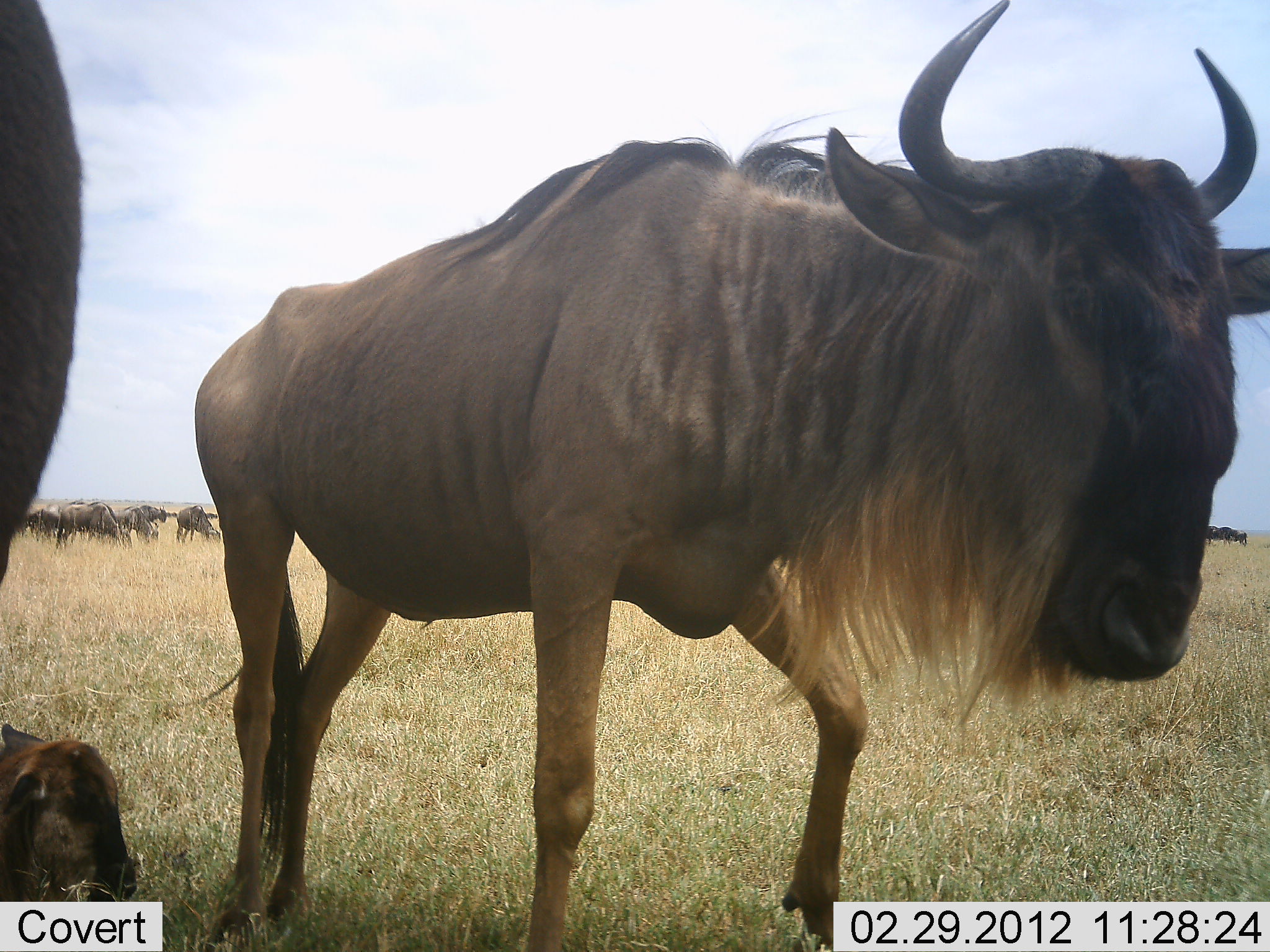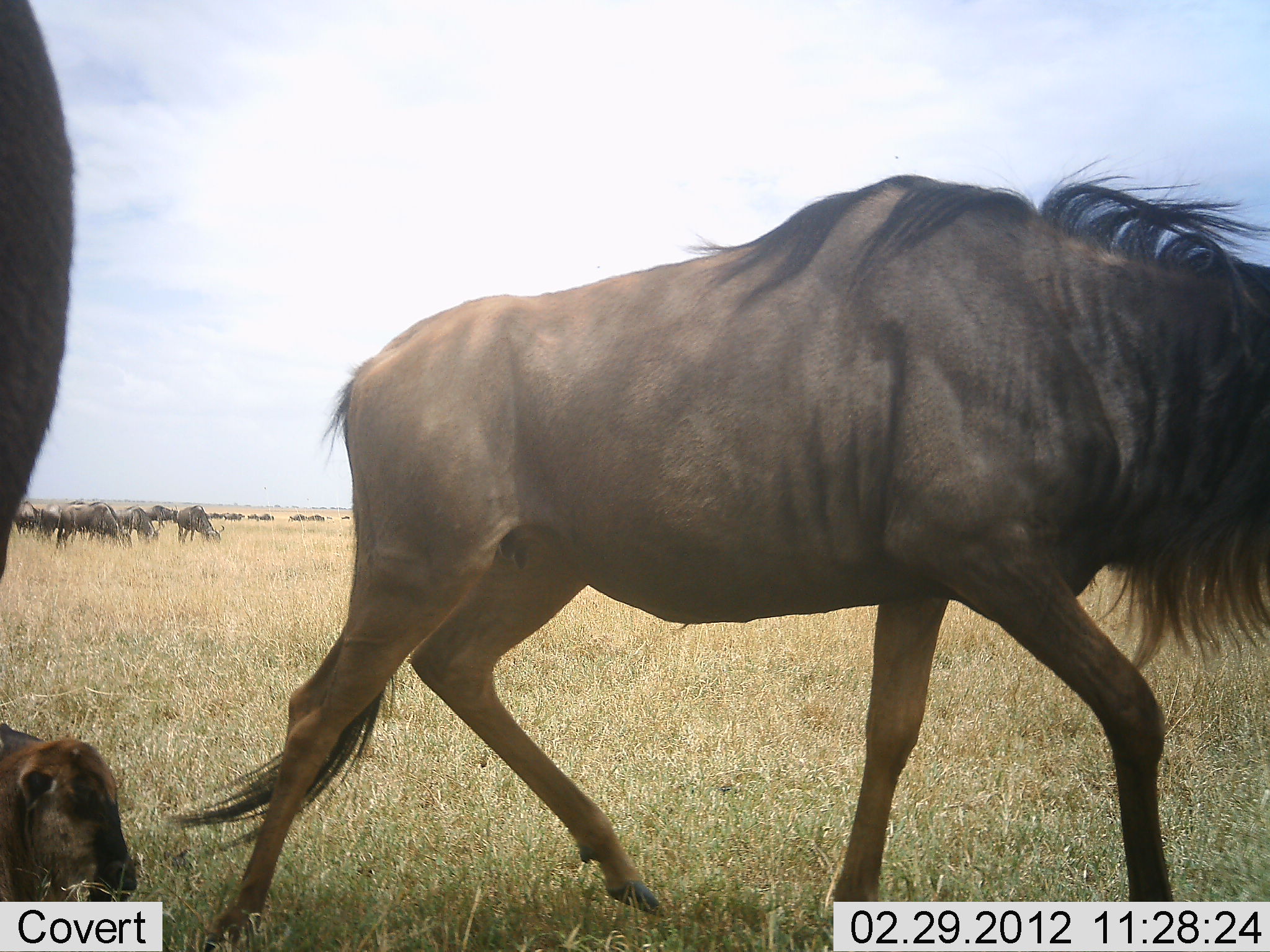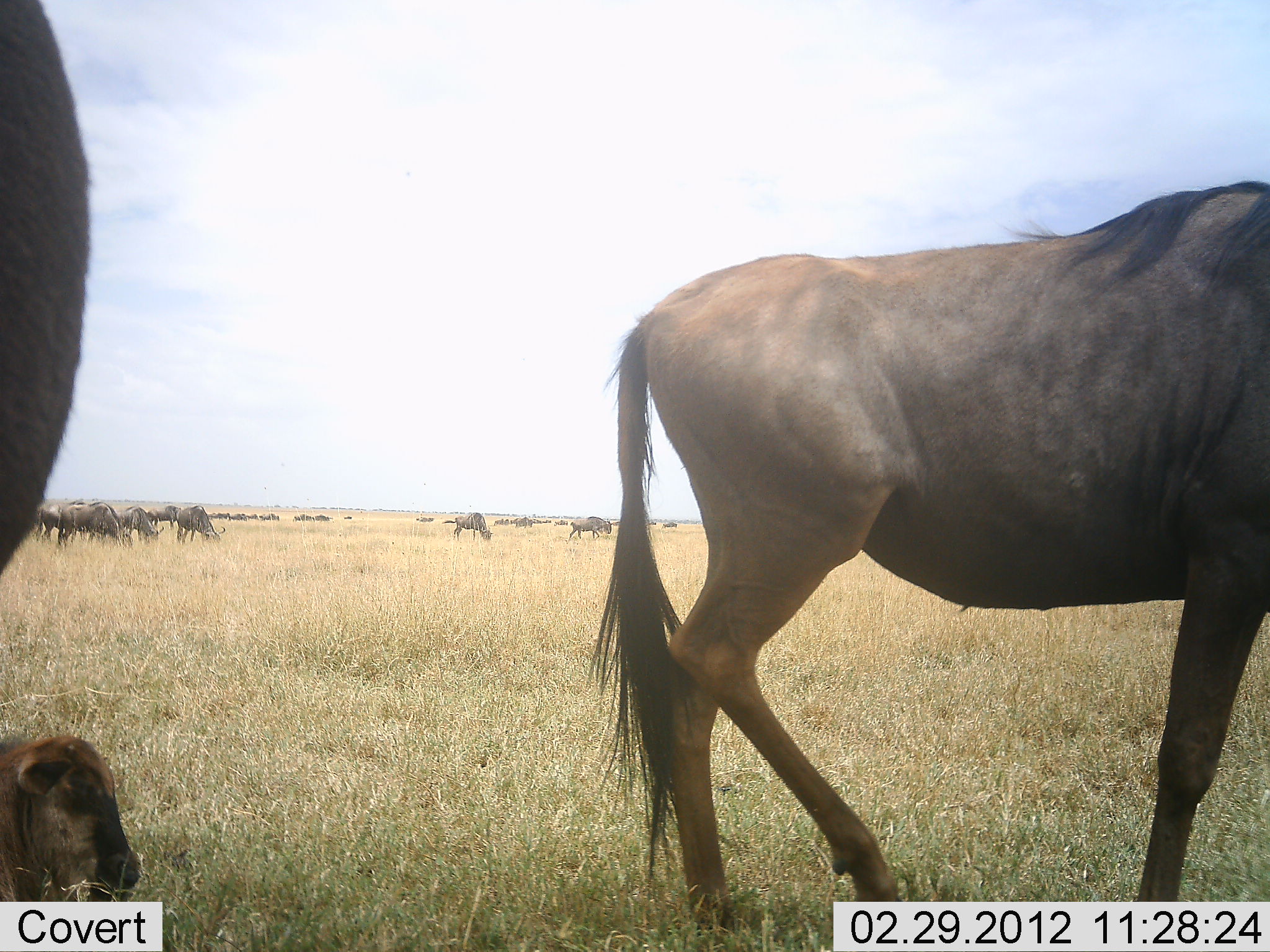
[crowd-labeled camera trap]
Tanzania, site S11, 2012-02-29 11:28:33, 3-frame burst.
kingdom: Animalia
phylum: Chordata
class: Mammalia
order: Artiodactyla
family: Bovidae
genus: Connochaetes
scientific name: Connochaetes taurinus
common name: blue wildebeest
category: wildebeest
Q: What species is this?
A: Wildebeest (blue wildebeest) (Connochaetes taurinus).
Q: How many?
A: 11-50.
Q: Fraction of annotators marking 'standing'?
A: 58%.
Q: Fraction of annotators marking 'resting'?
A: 50%.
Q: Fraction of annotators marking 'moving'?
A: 73%.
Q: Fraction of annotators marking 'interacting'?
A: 4%.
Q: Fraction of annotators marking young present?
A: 81%.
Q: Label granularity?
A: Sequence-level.